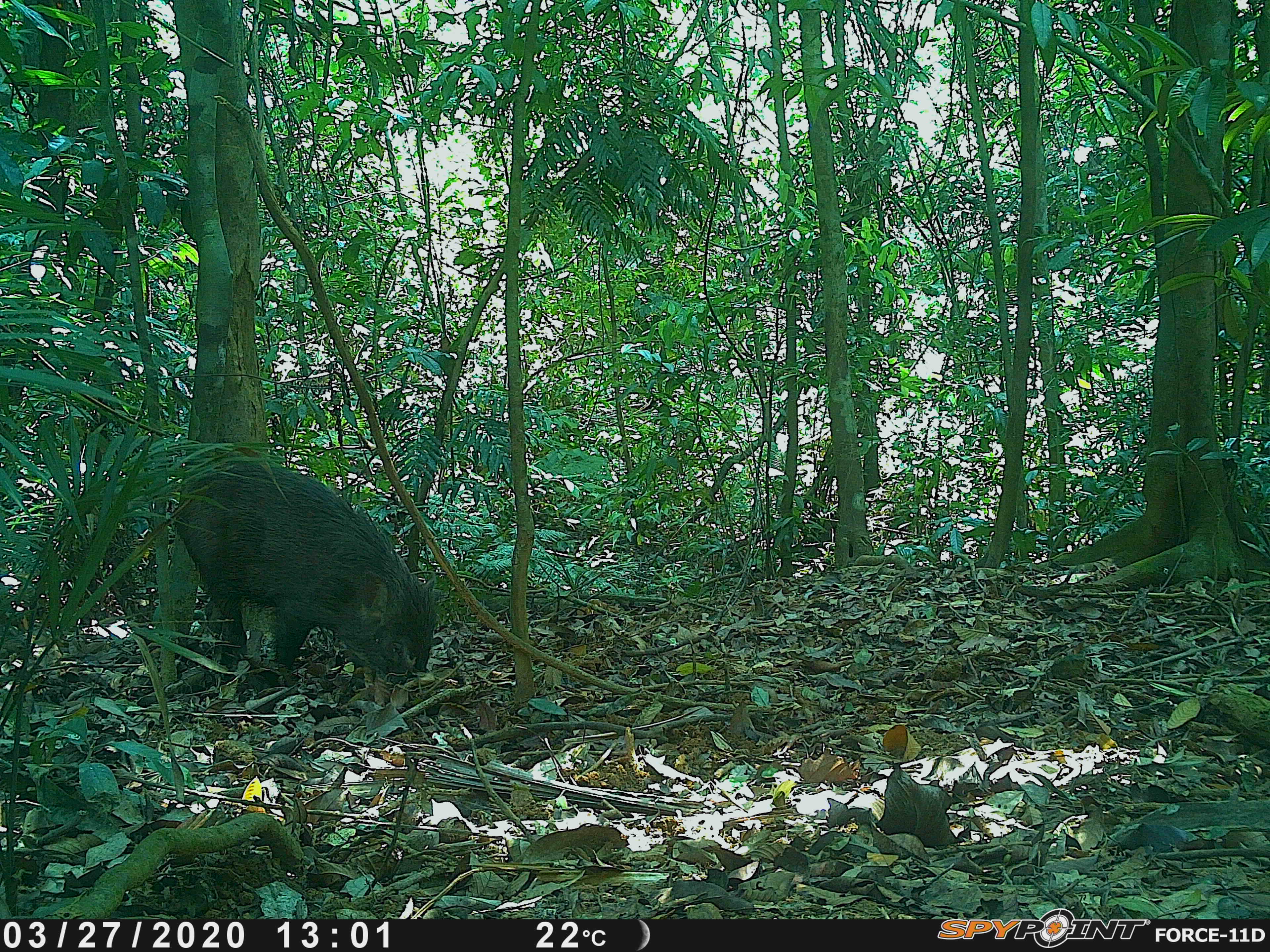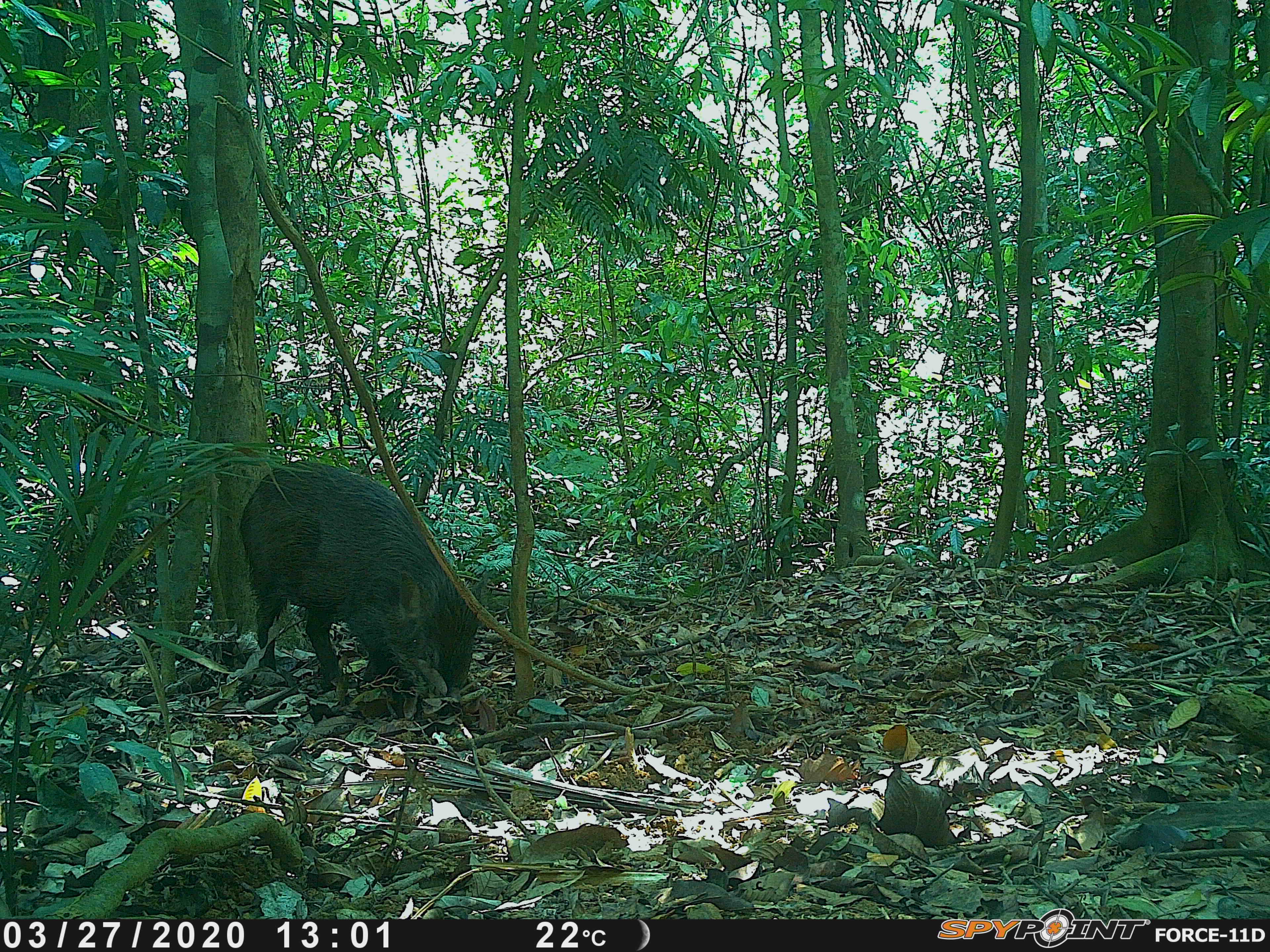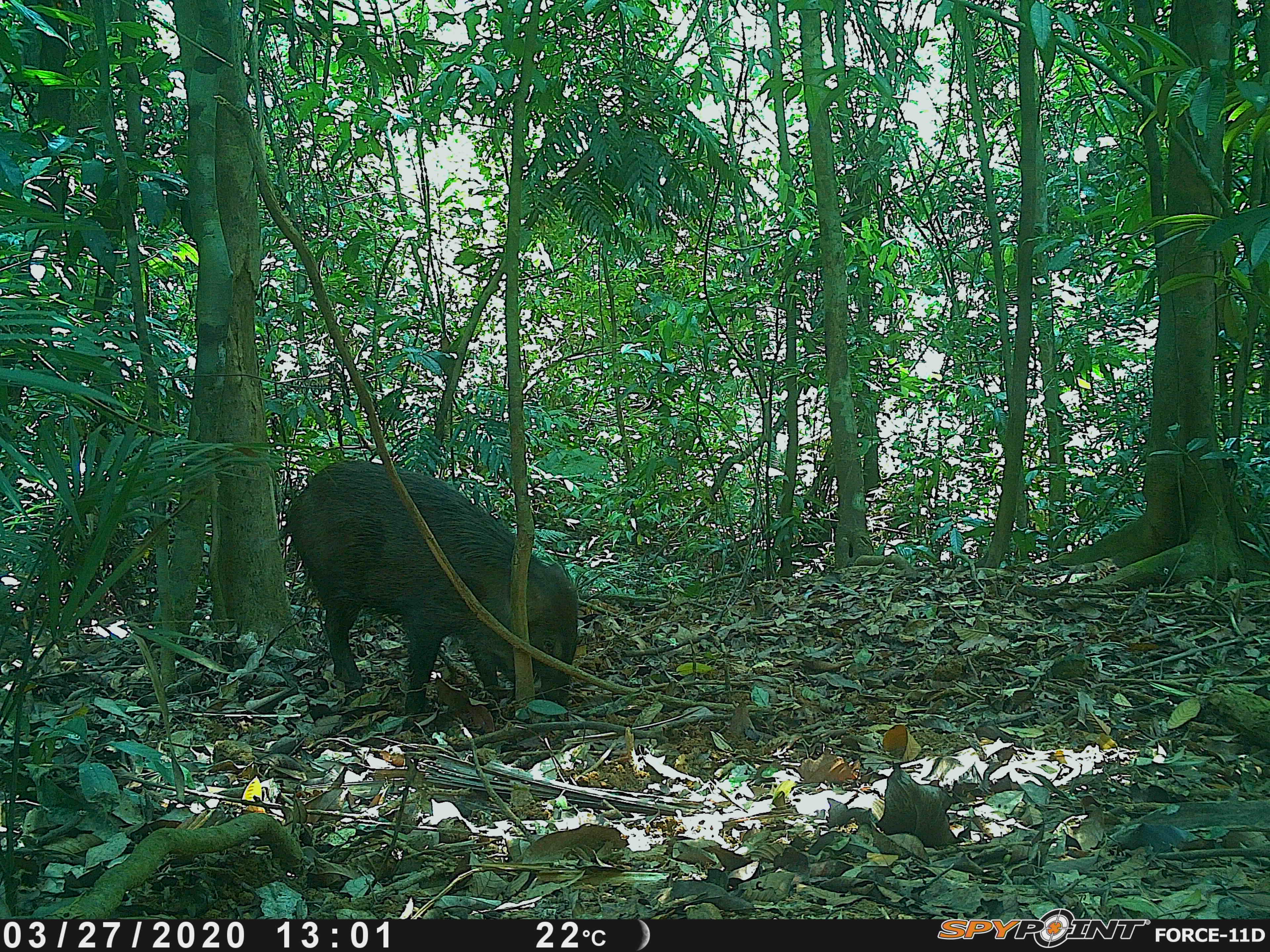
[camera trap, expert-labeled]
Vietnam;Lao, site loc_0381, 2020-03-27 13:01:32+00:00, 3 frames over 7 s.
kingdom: Animalia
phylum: Chordata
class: Mammalia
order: Artiodactyla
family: Suidae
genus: Sus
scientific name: Sus scrofa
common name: eurasian wild pig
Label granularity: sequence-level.